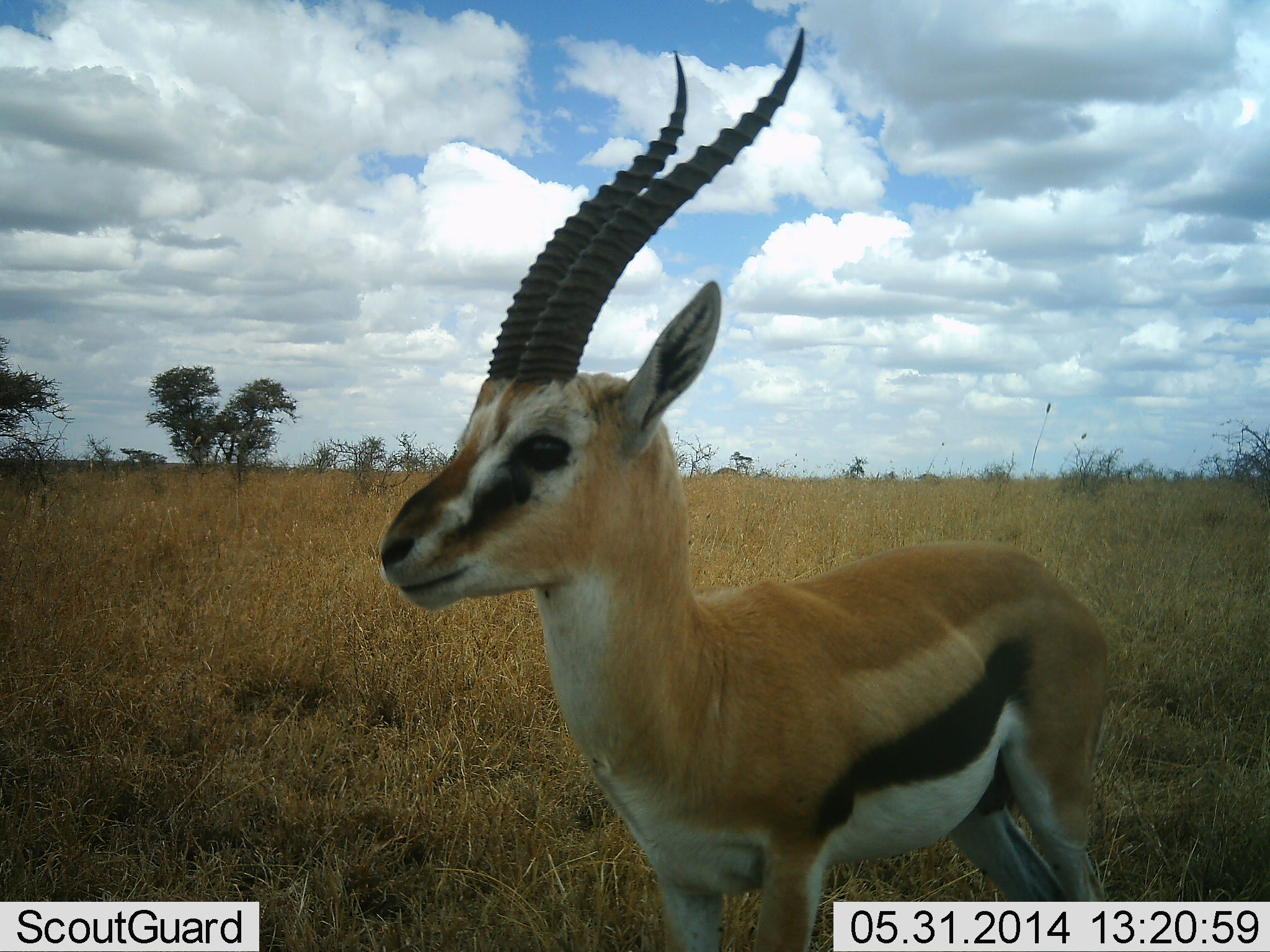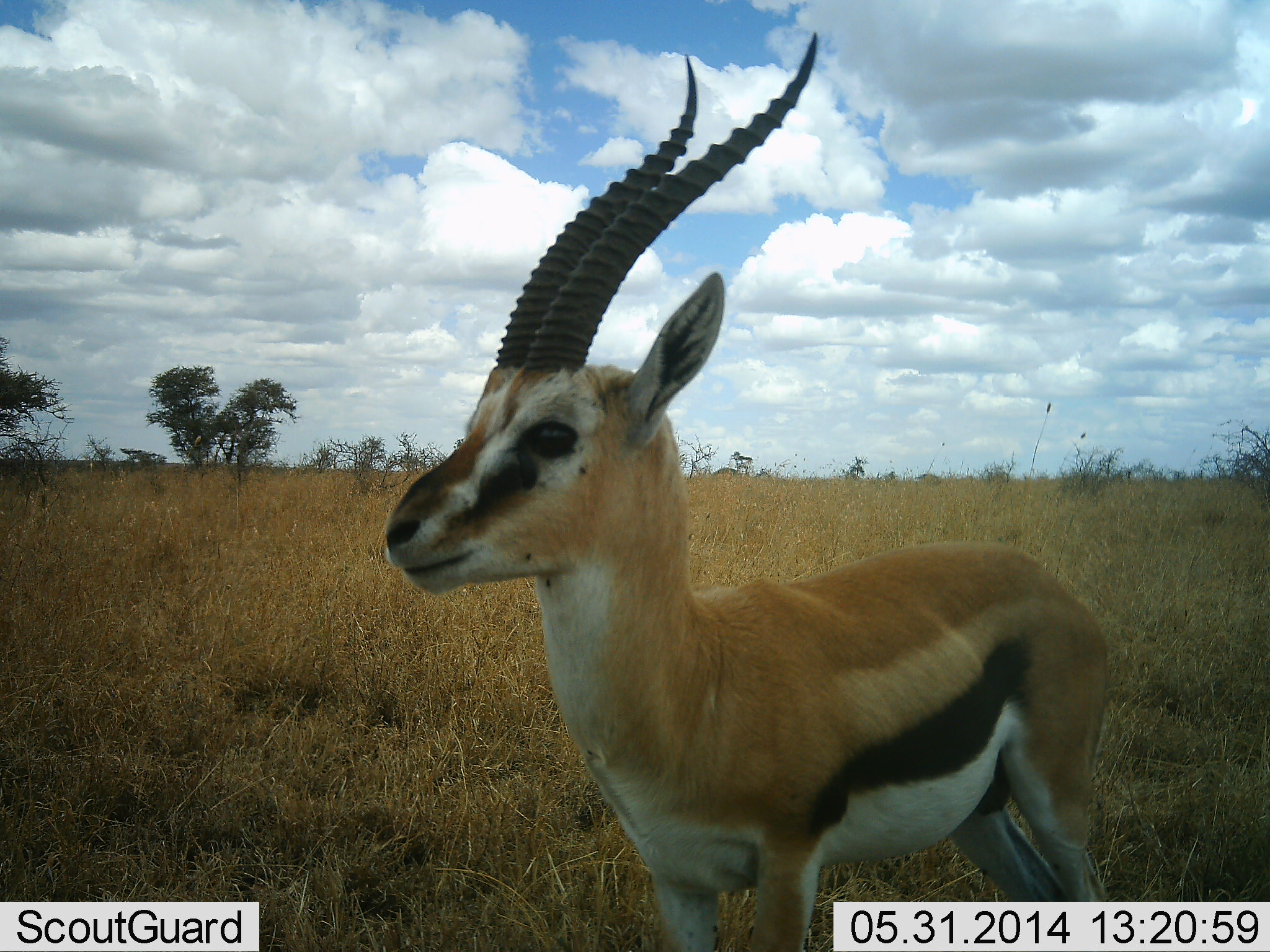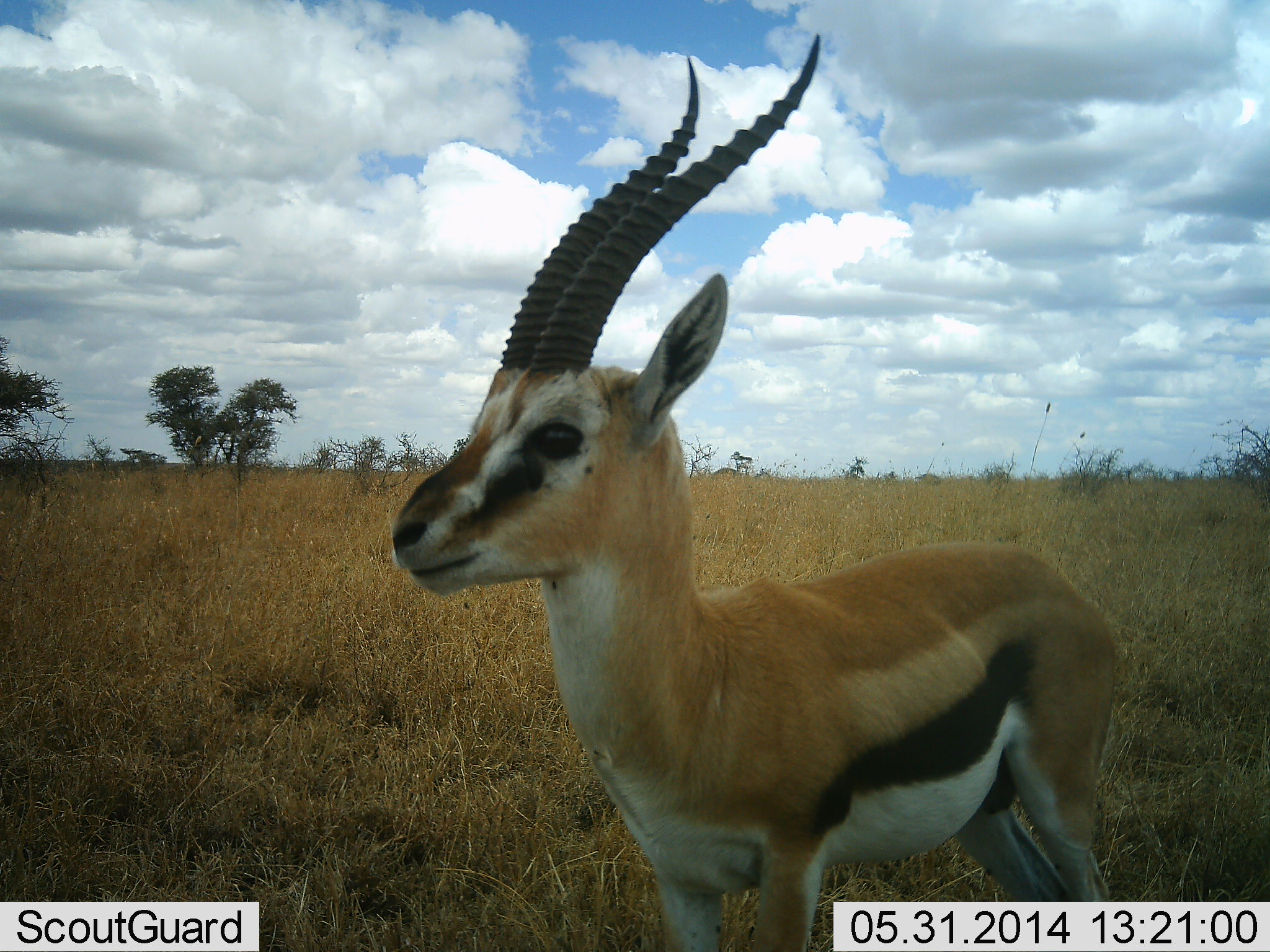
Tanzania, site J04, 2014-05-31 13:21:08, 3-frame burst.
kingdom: Animalia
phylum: Chordata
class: Mammalia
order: Artiodactyla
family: Bovidae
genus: Eudorcas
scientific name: Eudorcas thomsonii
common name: thomson's gazelle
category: gazellethomsons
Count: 1.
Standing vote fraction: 100%.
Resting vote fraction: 0%.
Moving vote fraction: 0%.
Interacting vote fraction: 0%.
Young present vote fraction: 0%.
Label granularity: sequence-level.